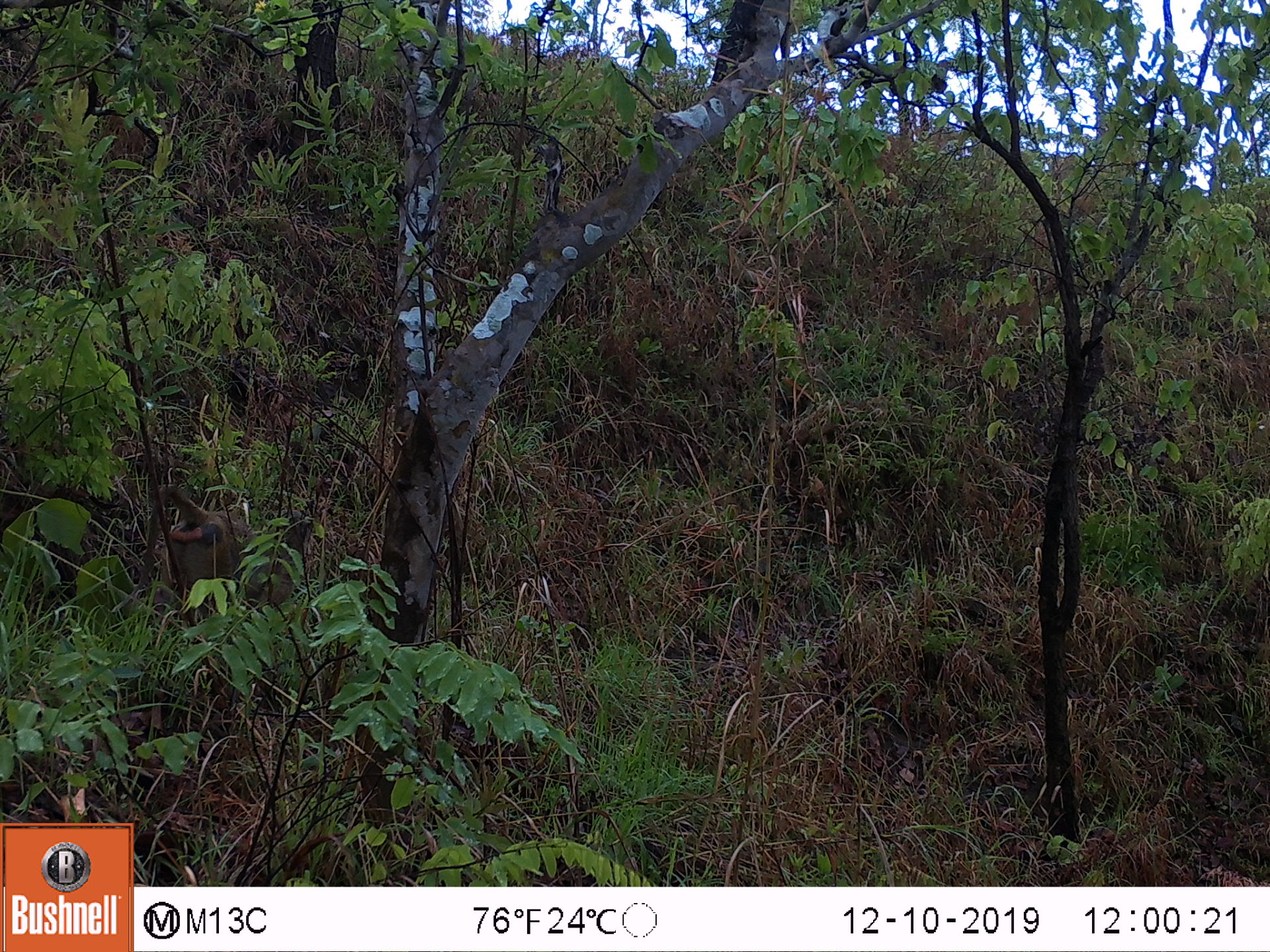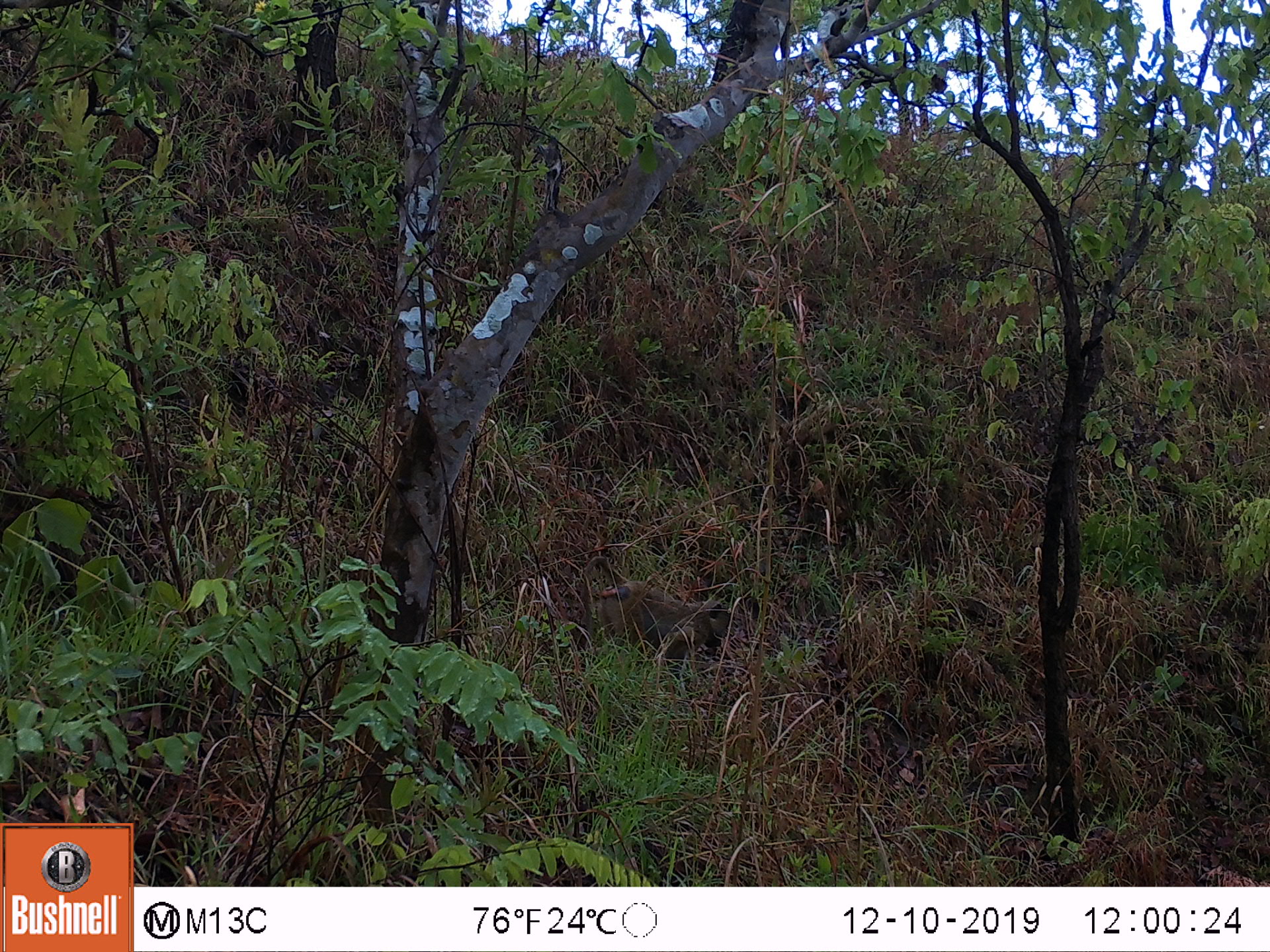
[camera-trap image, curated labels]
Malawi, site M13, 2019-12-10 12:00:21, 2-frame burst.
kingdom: Animalia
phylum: Chordata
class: Mammalia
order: Primates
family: Cercopithecidae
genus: Papio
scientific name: Papio cynocephalus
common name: yellow baboon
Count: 1.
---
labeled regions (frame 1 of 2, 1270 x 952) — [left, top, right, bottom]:
yellow baboon: [130, 483, 255, 627]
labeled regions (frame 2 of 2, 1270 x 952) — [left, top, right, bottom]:
yellow baboon: [568, 555, 732, 663]